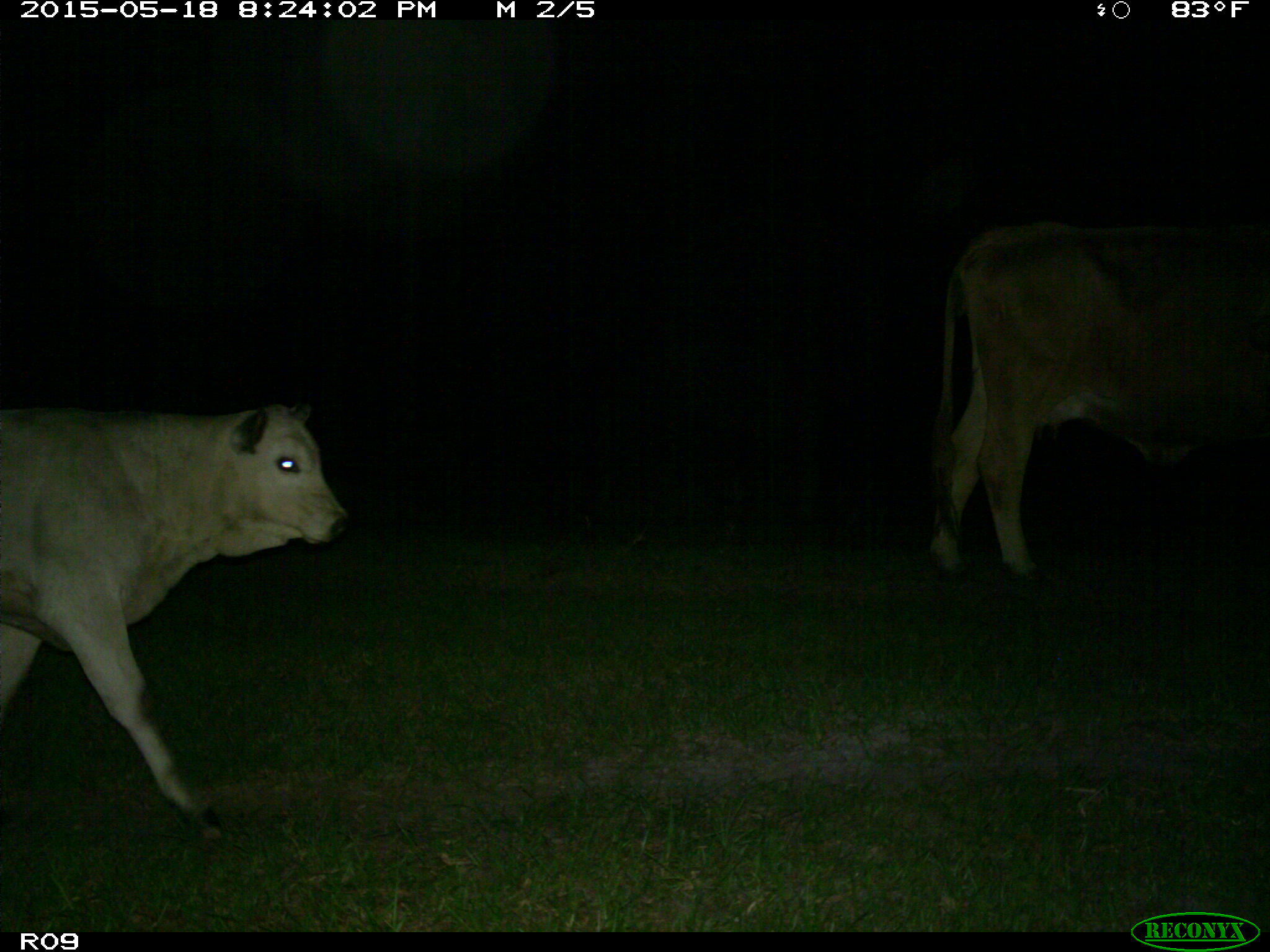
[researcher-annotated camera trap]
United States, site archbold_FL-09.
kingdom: Animalia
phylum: Chordata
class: Mammalia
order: Artiodactyla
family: Bovidae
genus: Bos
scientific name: Bos taurus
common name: domestic cow